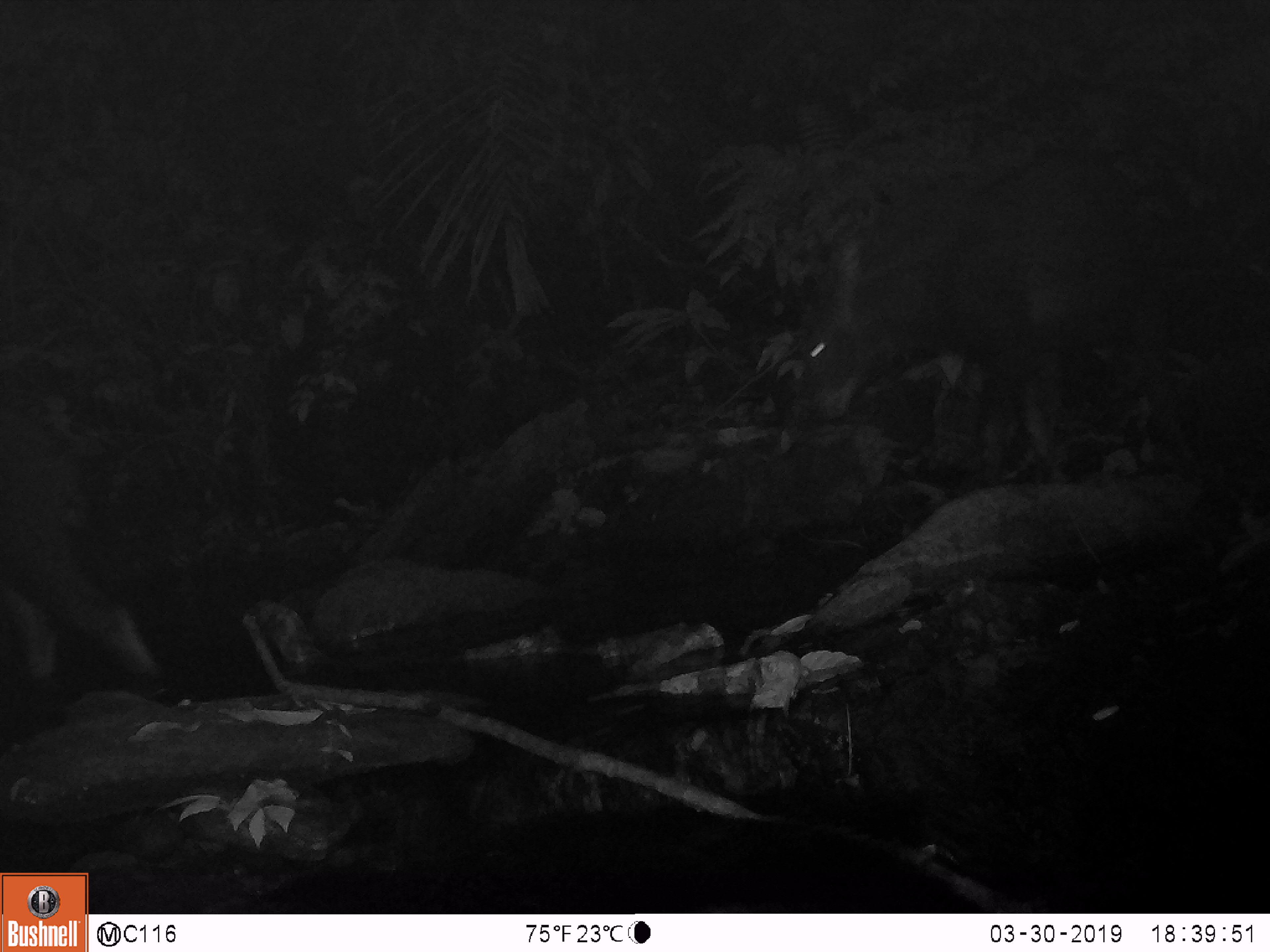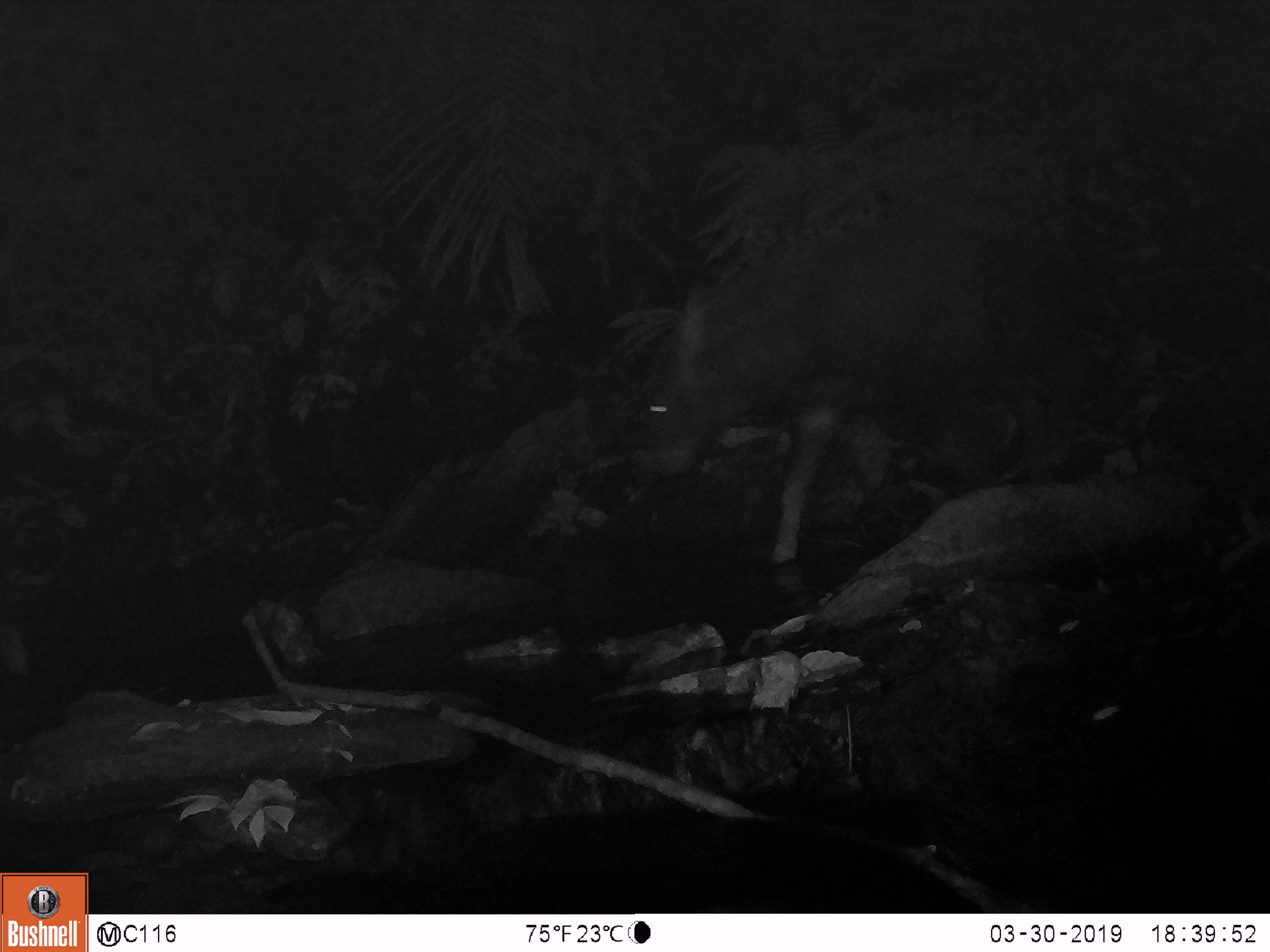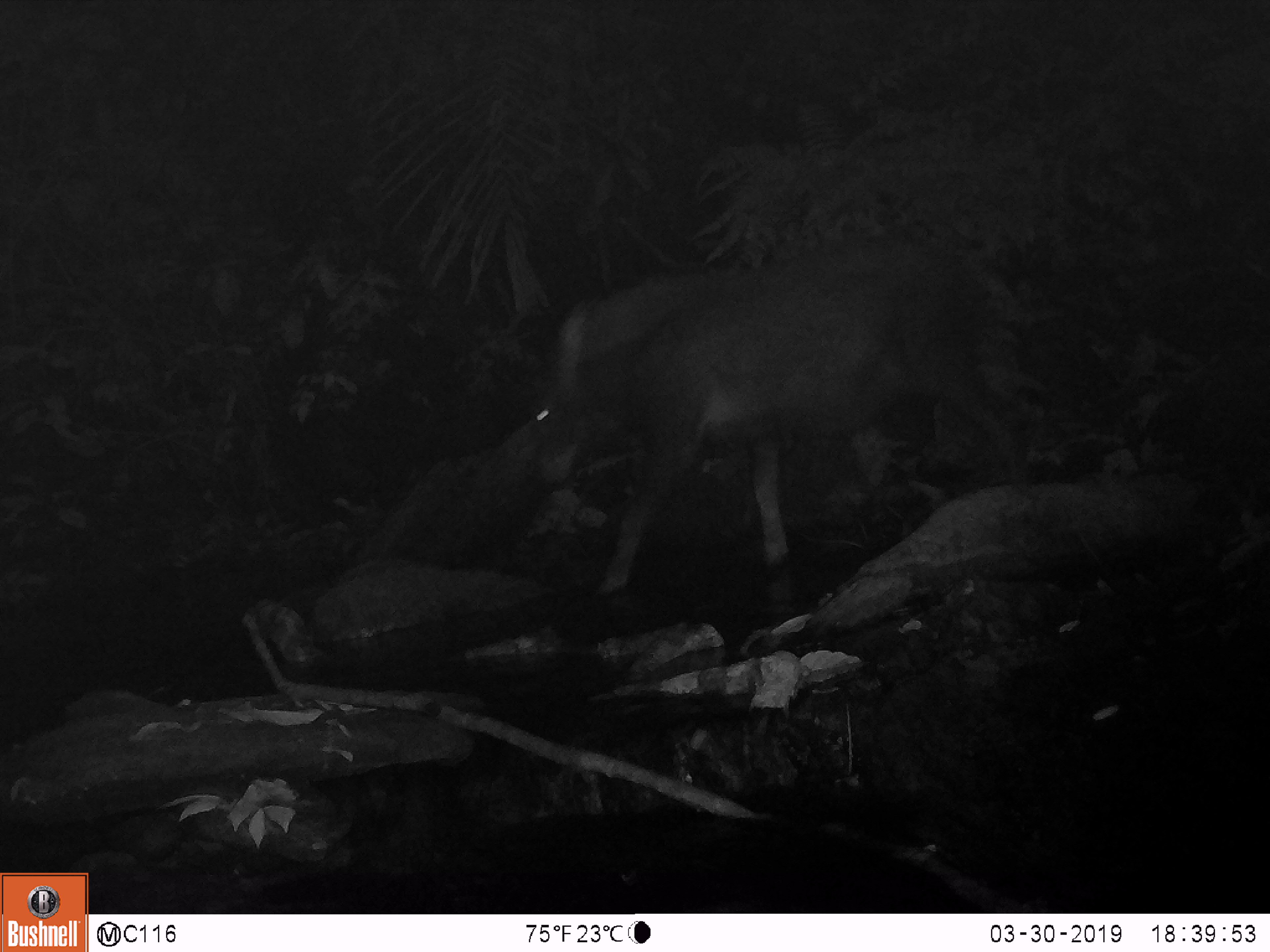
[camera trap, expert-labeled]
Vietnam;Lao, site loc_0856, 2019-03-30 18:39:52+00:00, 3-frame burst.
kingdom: Animalia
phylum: Chordata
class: Mammalia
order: Artiodactyla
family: Bovidae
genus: Capricornis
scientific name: Capricornis sumatraensis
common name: chinese serow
Chinese serow (Capricornis sumatraensis). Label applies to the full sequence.